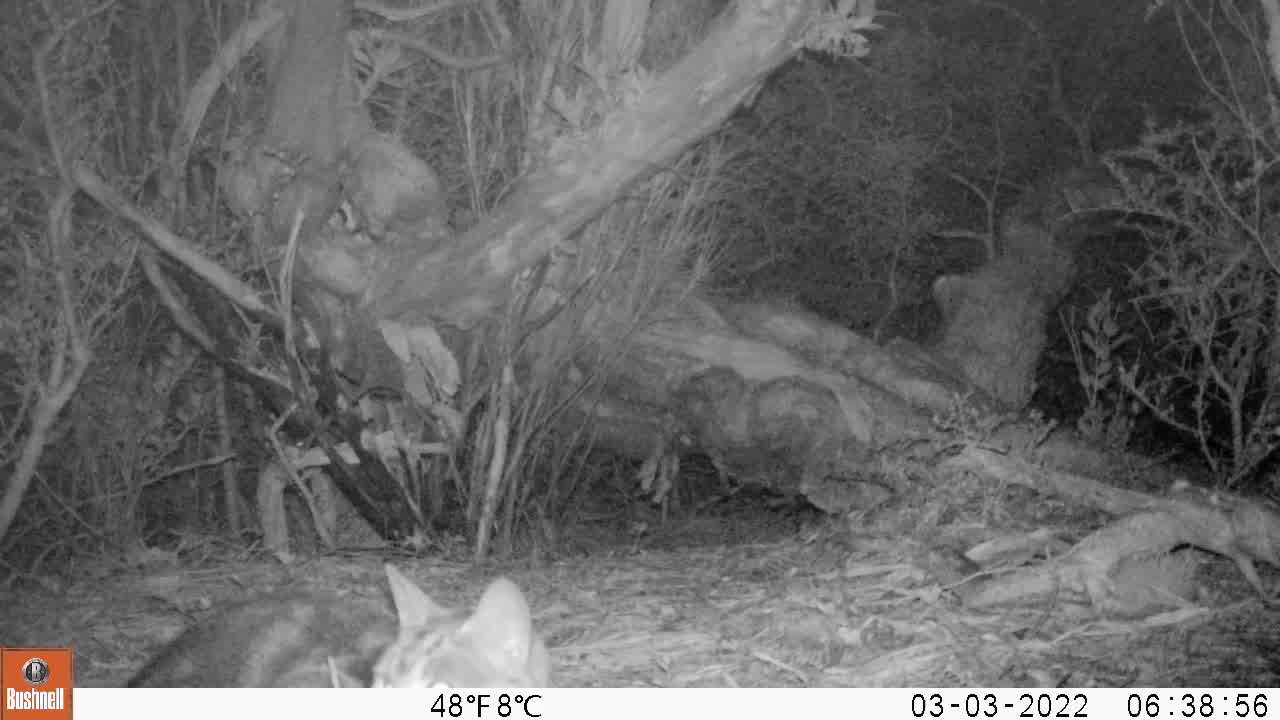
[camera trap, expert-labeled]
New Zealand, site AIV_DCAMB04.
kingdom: Animalia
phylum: Chordata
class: Mammalia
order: Carnivora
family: Felidae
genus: Felis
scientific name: Felis catus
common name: domestic cat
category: cat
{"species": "cat (domestic cat) (Felis catus)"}